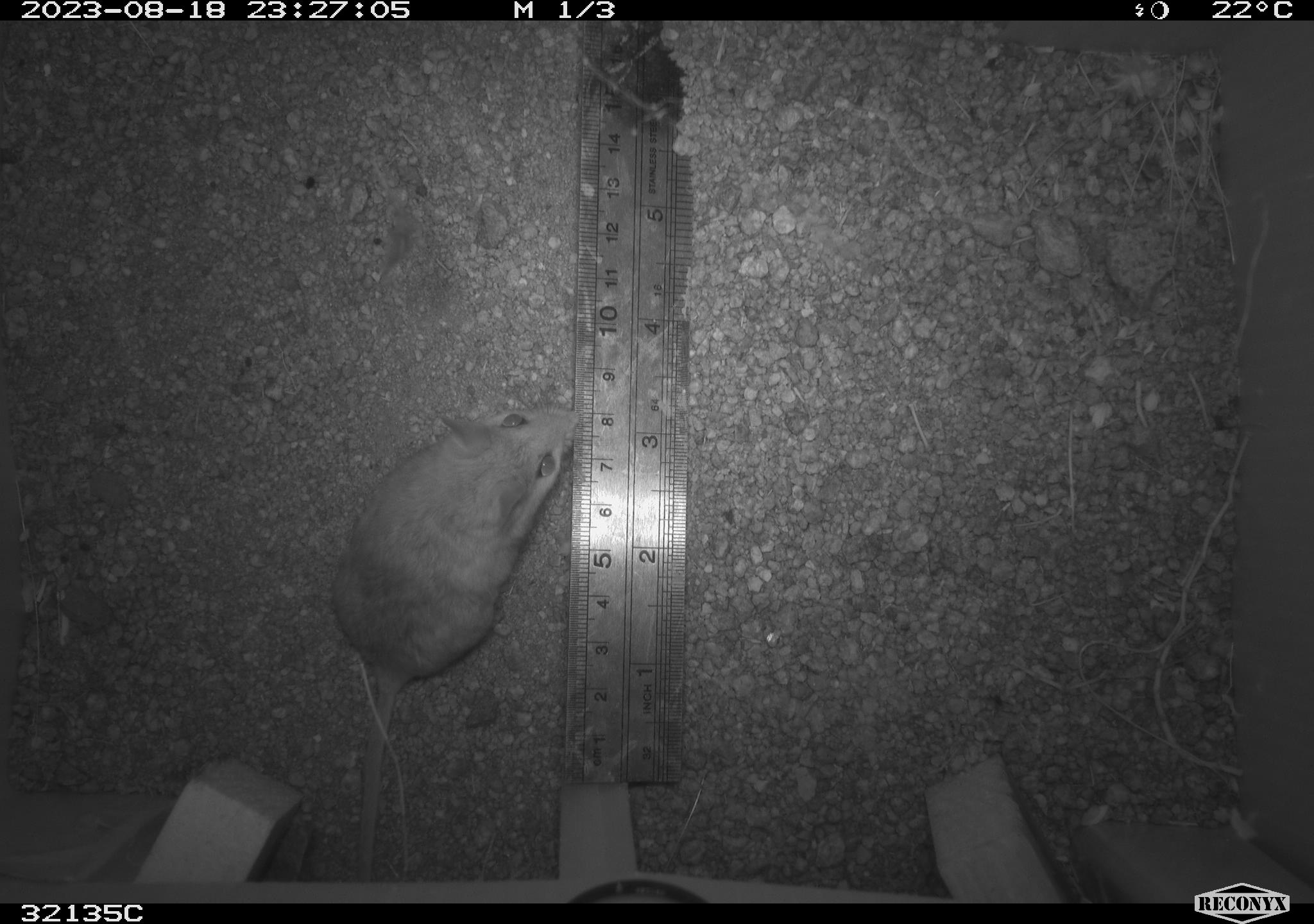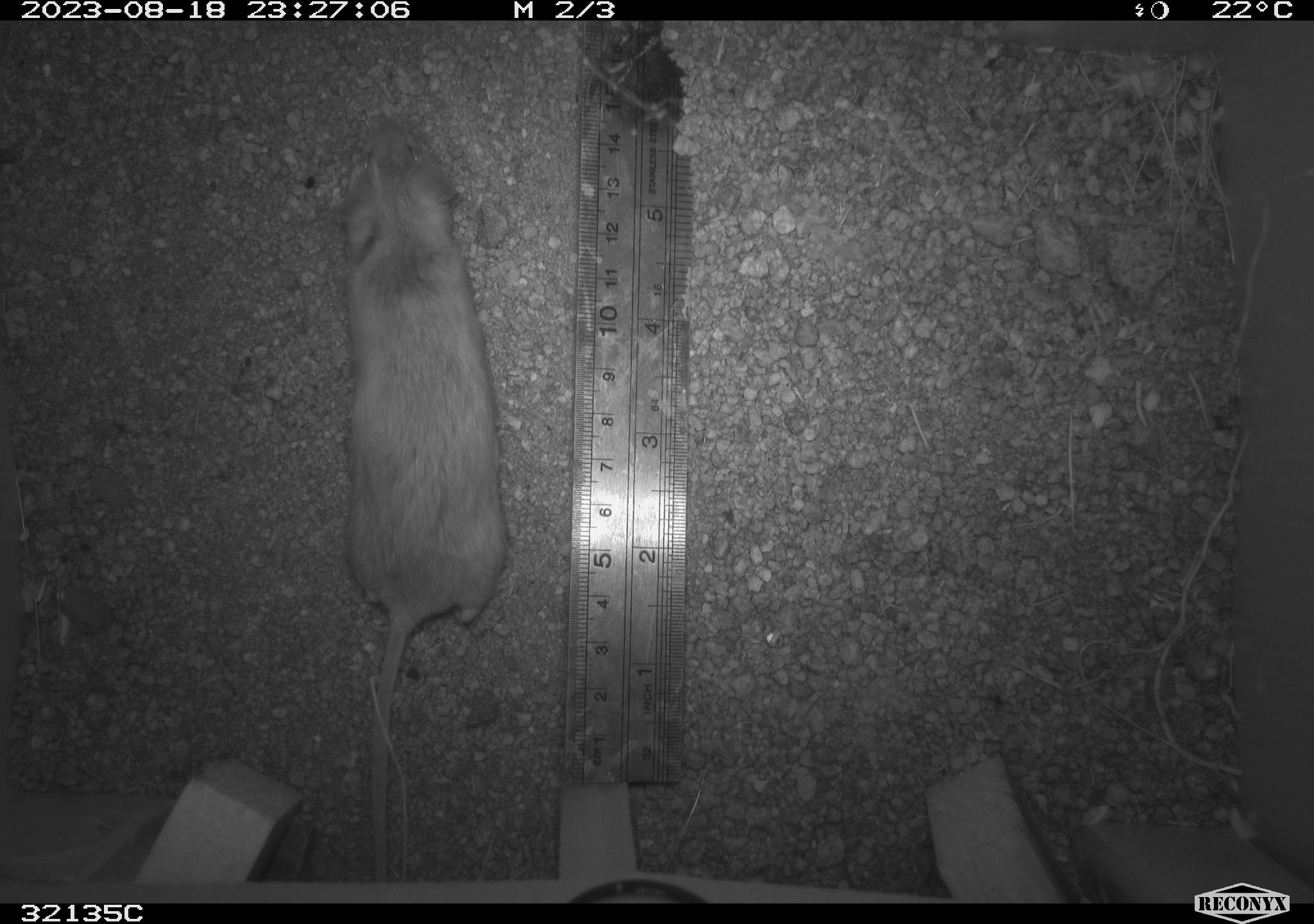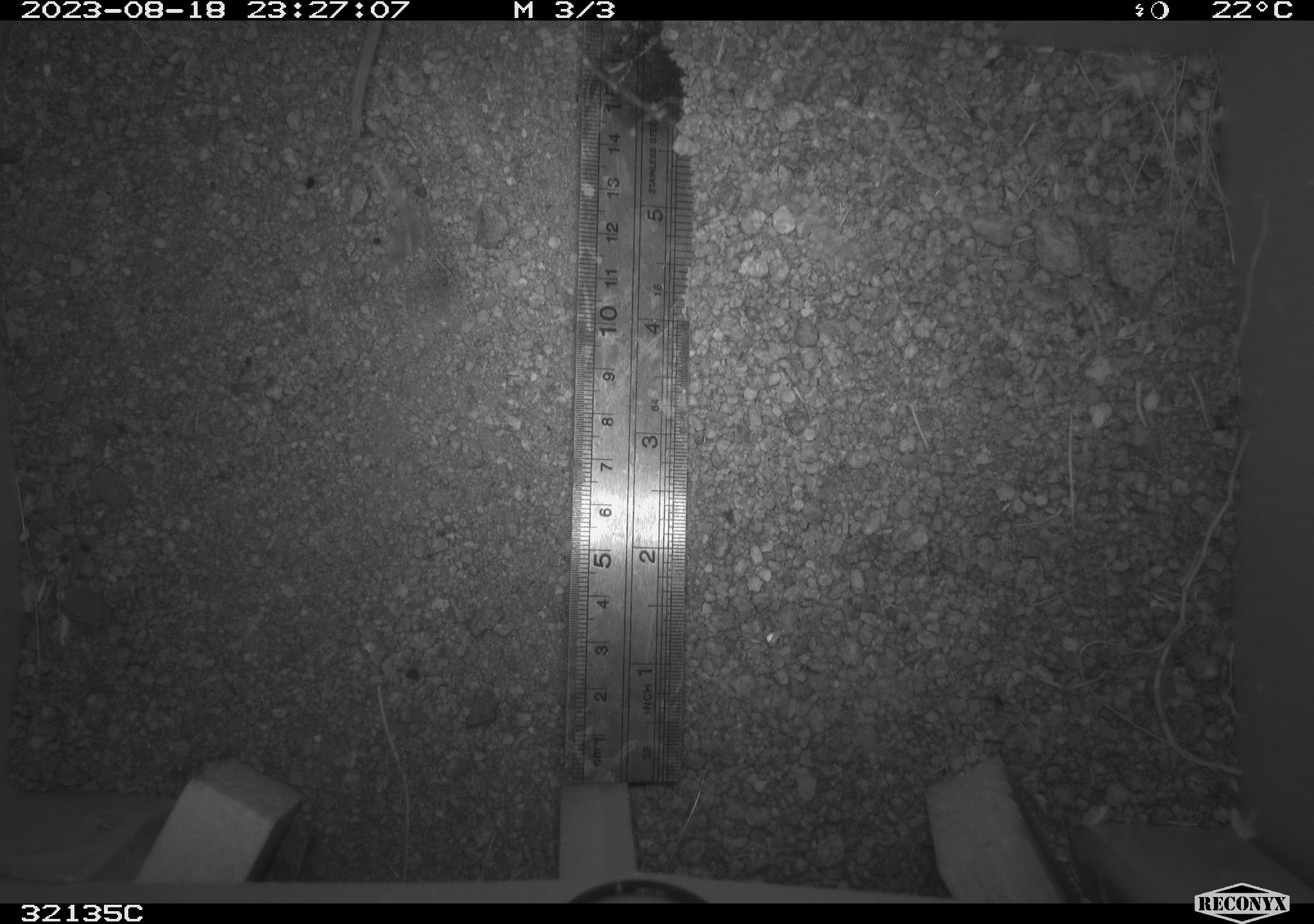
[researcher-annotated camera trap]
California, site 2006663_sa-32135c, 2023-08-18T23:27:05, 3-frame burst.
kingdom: Animalia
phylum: Chordata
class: Mammalia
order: Rodentia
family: Cricetidae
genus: Neotoma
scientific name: Neotoma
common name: pack rat or woodrat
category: neotoma species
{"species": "neotoma species (pack rat or woodrat) (Neotoma)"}